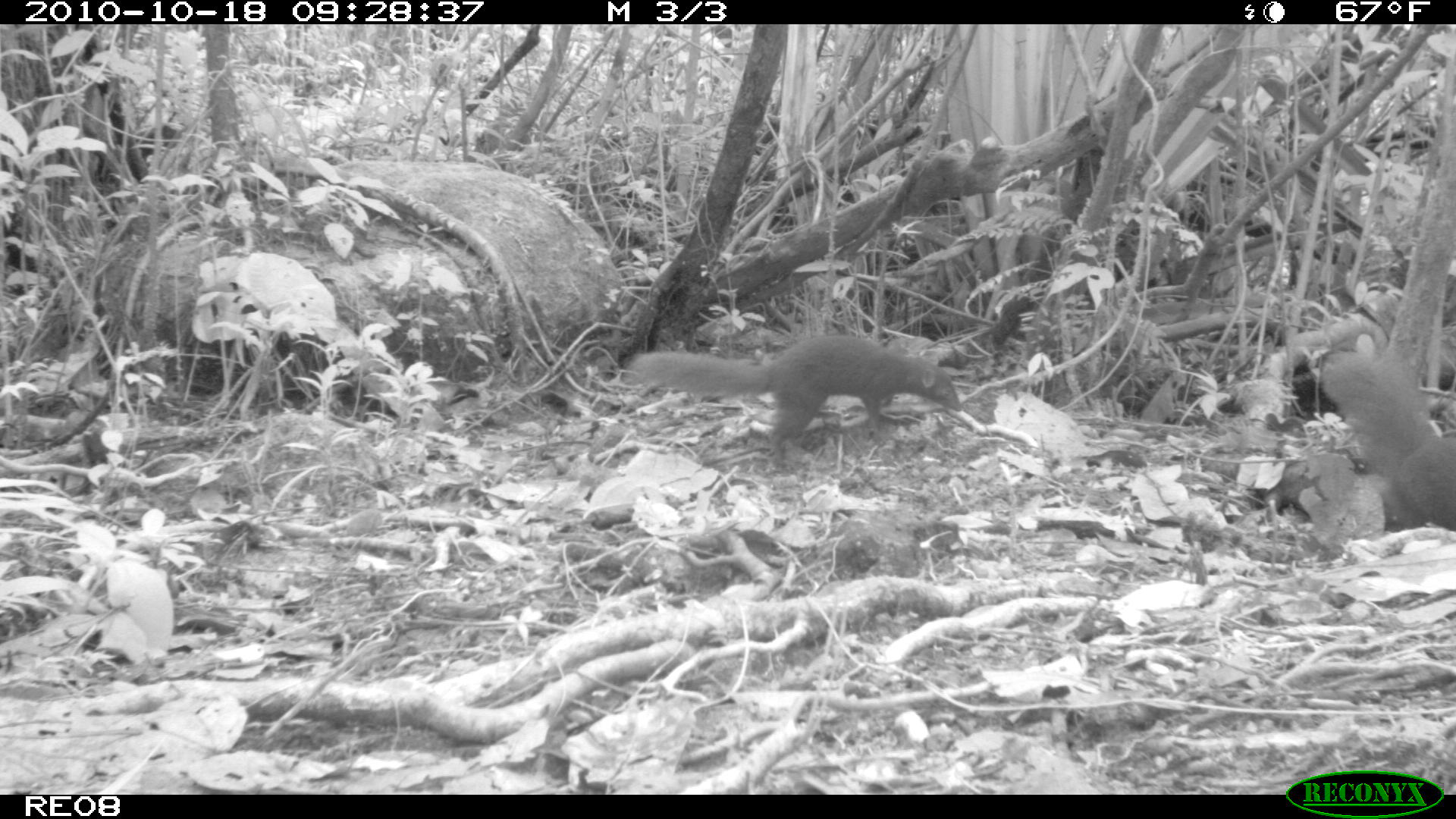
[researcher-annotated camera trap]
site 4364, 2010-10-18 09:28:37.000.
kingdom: Animalia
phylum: Chordata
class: Mammalia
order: Carnivora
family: Eupleridae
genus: Salanoia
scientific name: Salanoia concolor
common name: brown-tailed vontsira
Salanoia concolor (brown-tailed vontsira), count 1.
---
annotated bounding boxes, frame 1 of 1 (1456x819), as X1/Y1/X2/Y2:
salanoia concolor: 628/334/963/454; 1319/351/1456/533